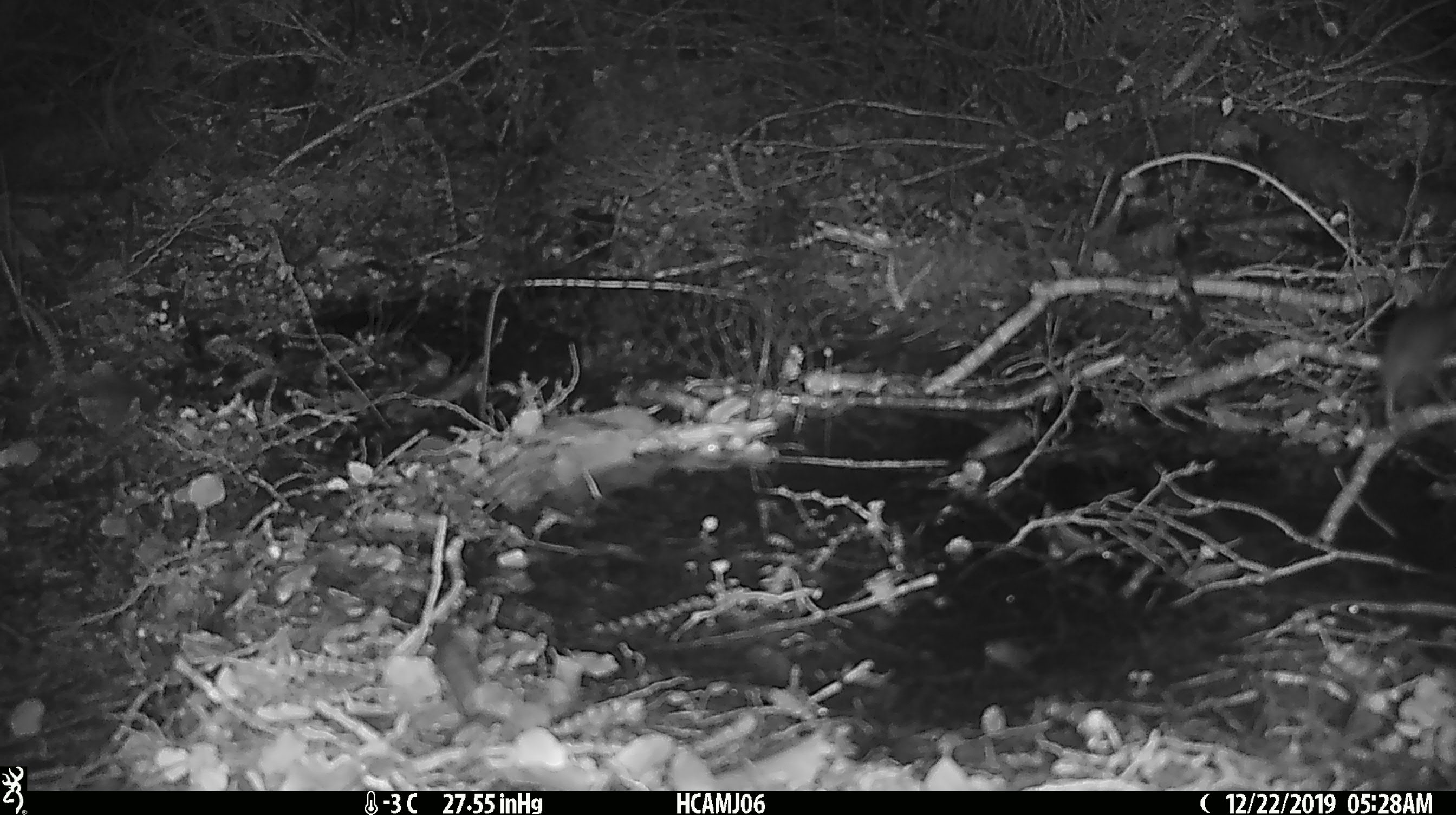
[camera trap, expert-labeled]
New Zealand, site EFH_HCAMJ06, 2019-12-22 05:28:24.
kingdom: Animalia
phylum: Chordata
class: Mammalia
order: Rodentia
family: Muridae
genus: Mus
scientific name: Mus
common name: mouse